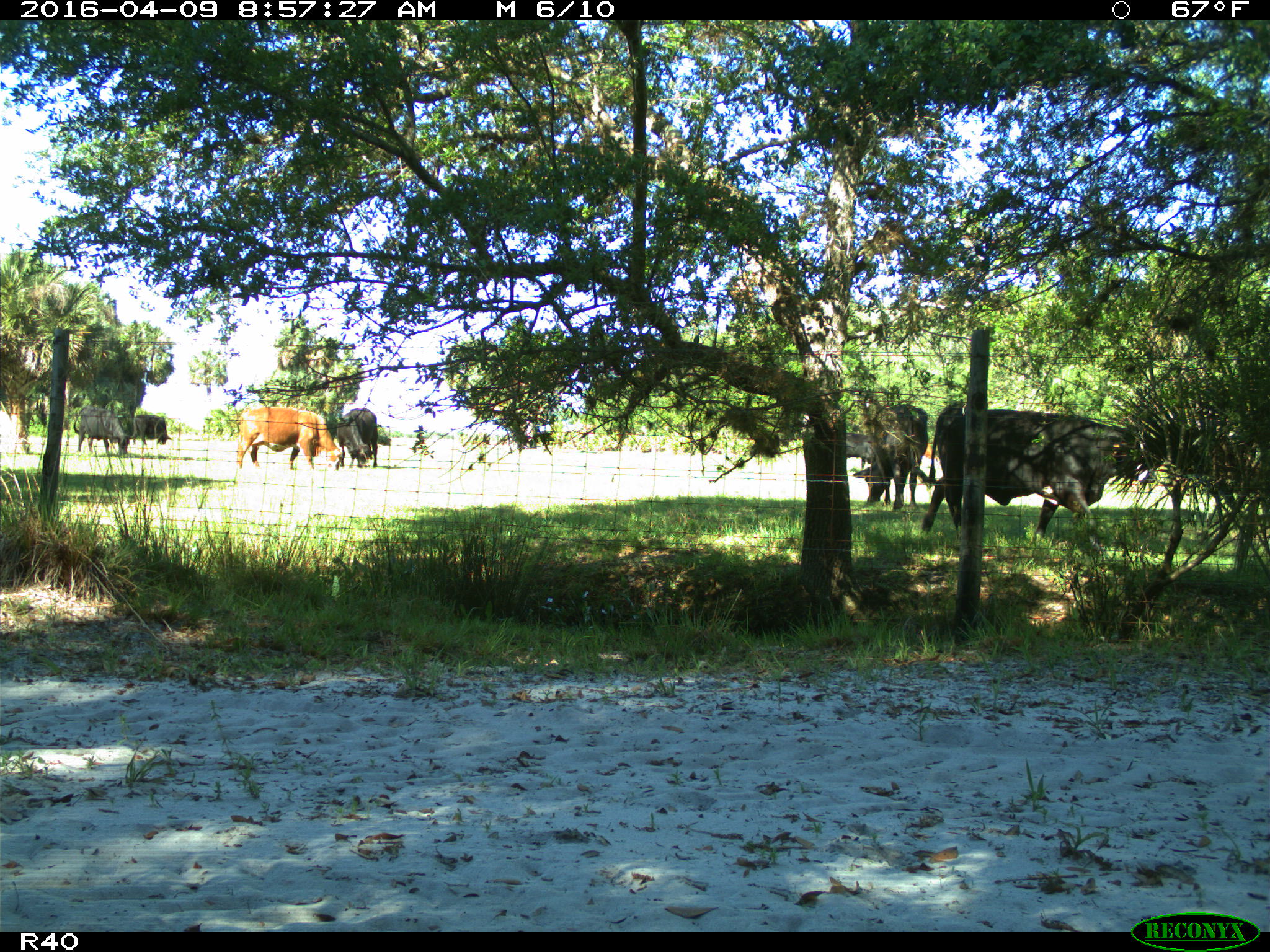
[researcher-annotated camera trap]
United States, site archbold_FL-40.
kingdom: Animalia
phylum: Chordata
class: Mammalia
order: Artiodactyla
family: Bovidae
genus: Bos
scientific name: Bos taurus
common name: domestic cow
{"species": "Bos taurus (domestic cow)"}